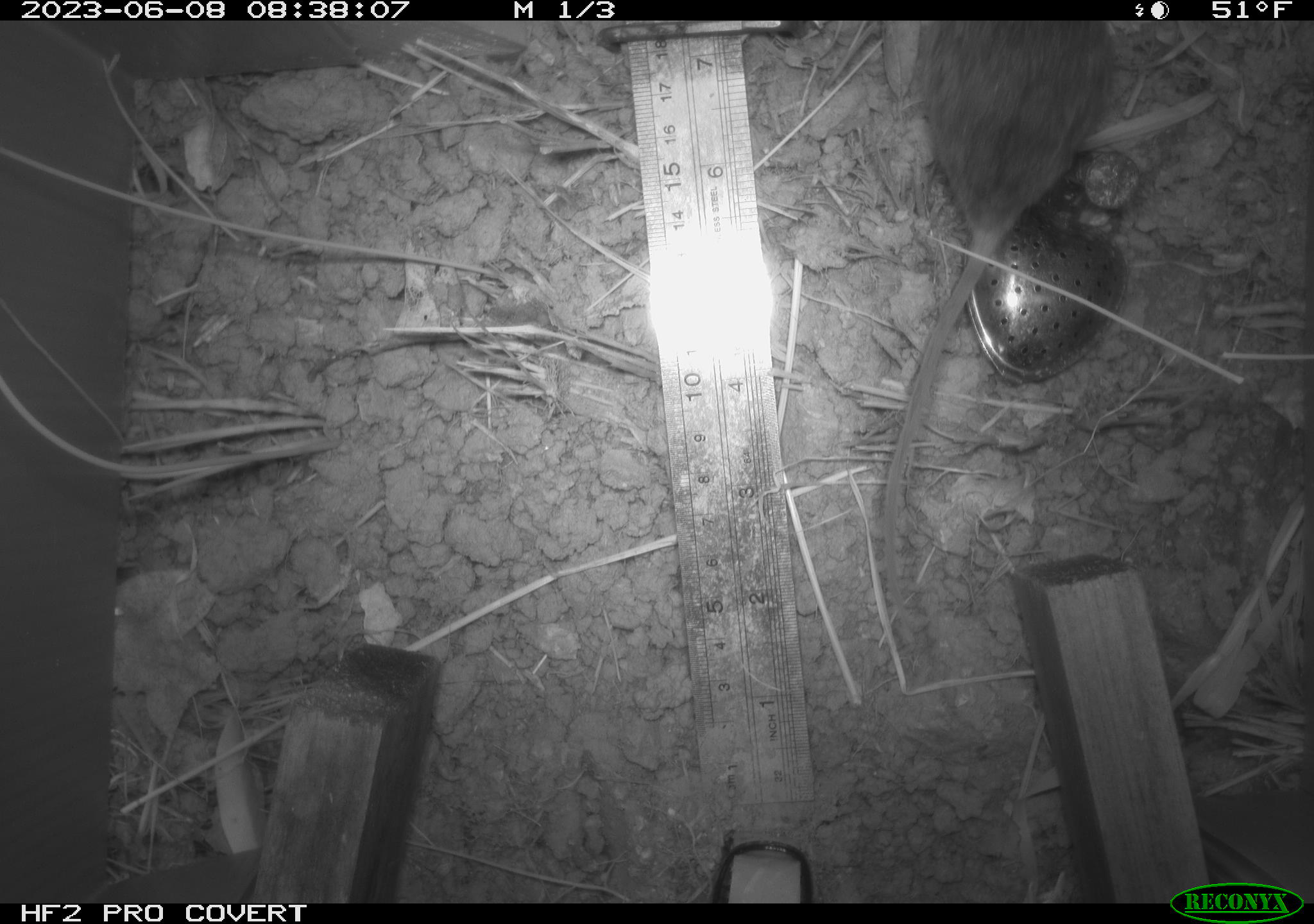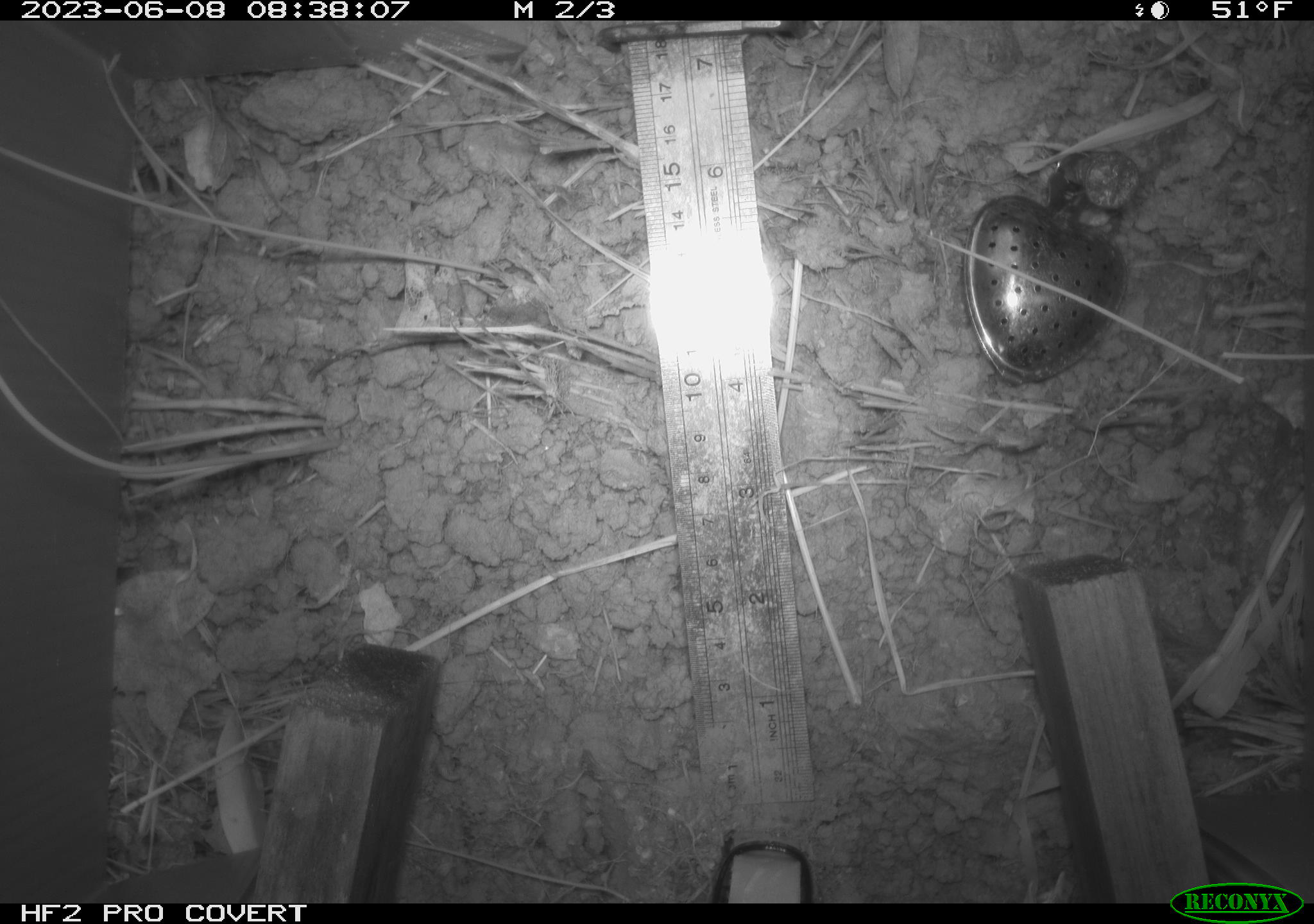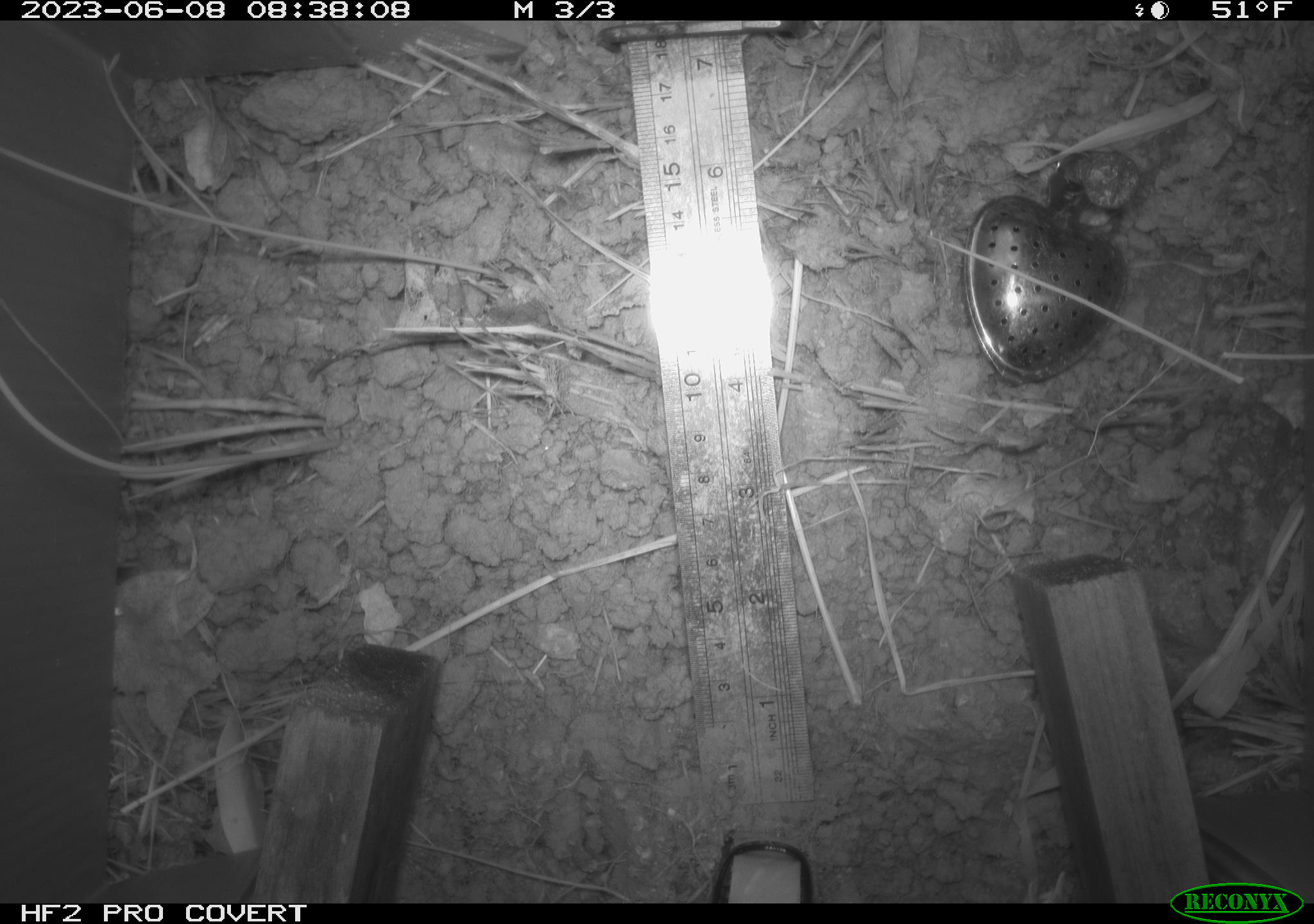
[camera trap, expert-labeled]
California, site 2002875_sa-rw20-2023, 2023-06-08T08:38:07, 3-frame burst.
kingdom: Animalia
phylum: Chordata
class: Mammalia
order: Rodentia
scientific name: Rodentia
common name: rodent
Rodent (Rodentia).